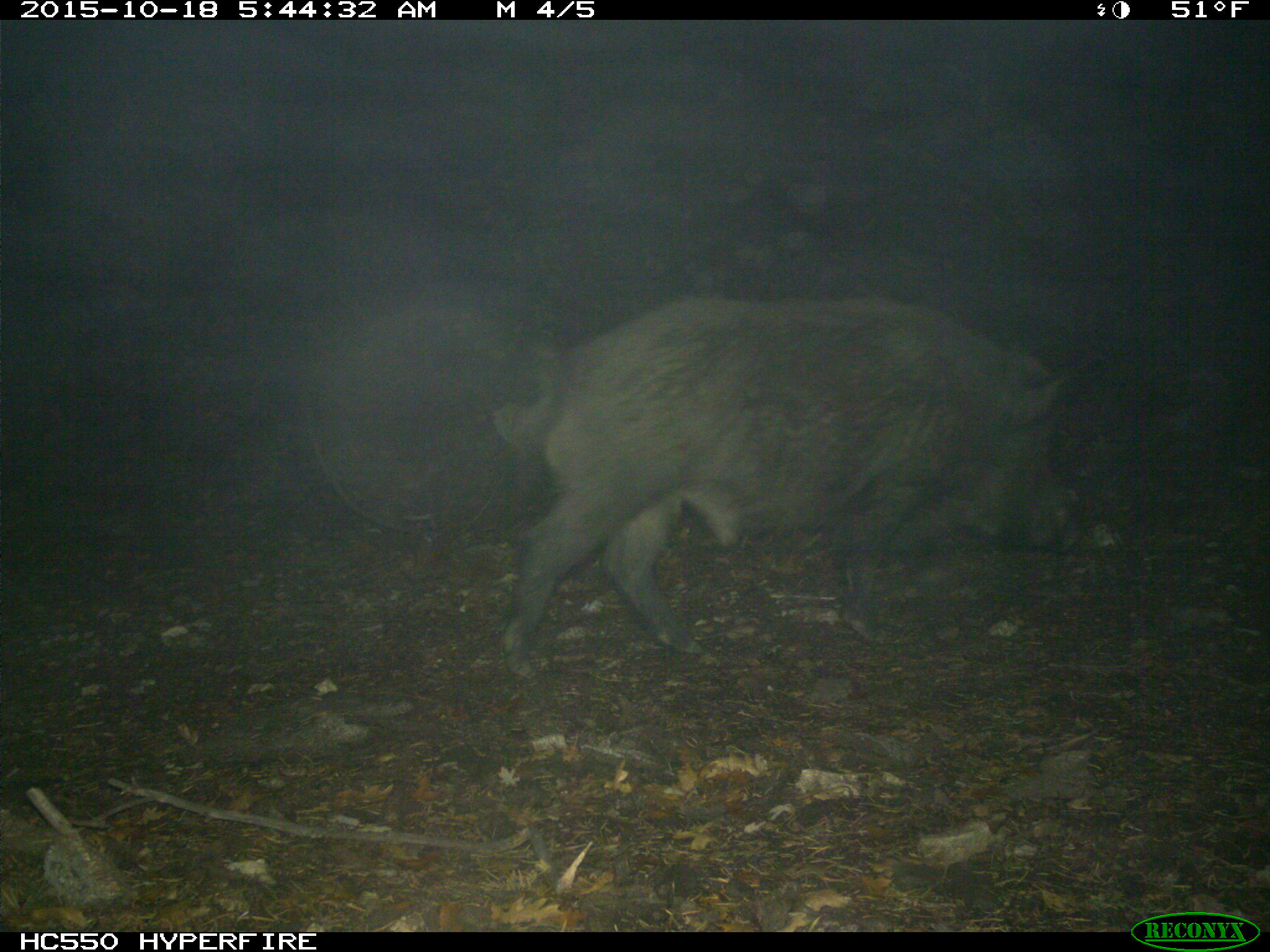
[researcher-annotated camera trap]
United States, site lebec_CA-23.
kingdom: Animalia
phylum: Chordata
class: Mammalia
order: Artiodactyla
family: Suidae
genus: Sus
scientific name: Sus scrofa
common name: wild boar